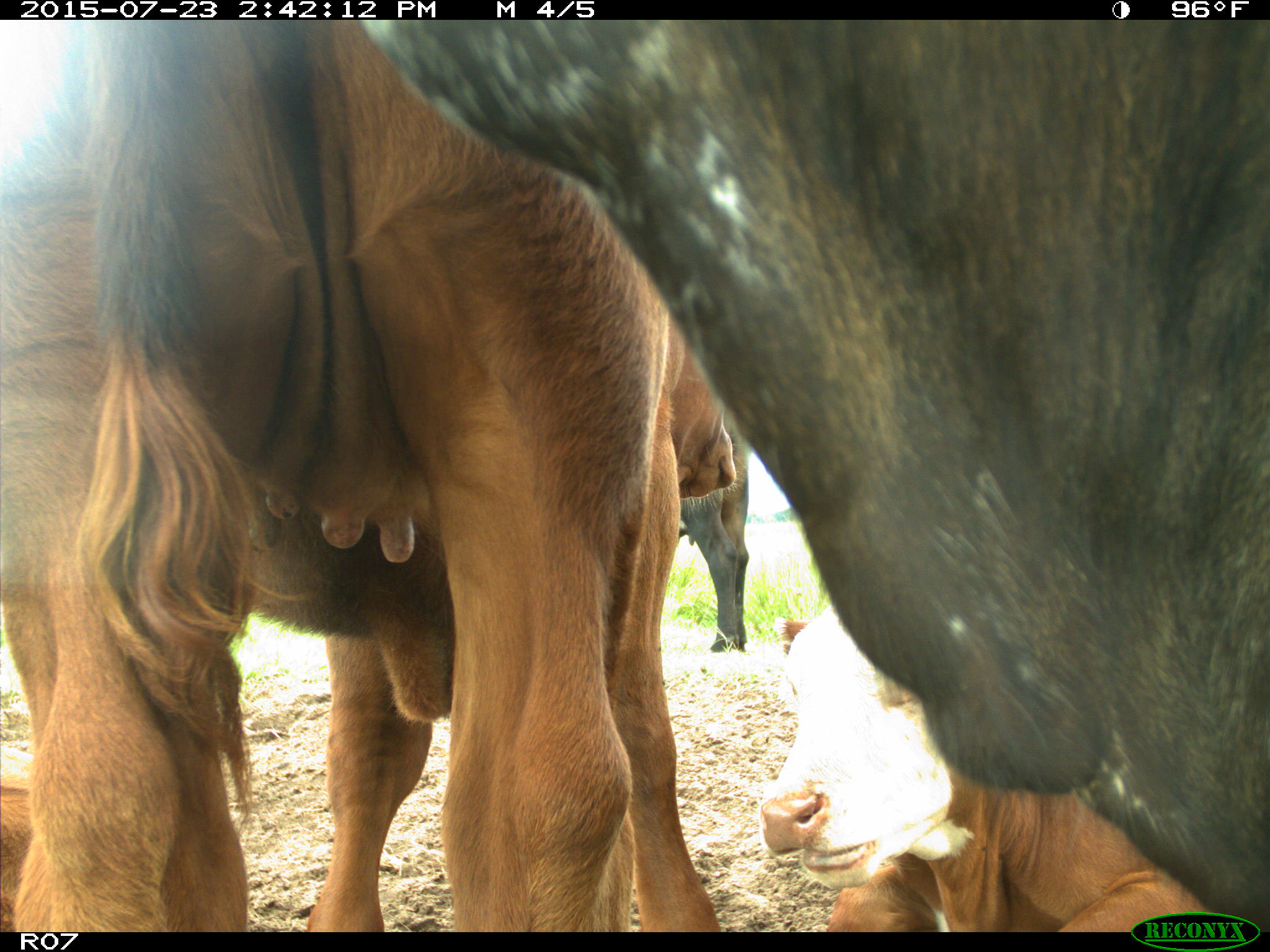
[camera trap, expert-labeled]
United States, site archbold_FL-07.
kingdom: Animalia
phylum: Chordata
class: Mammalia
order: Artiodactyla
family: Bovidae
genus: Bos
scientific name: Bos taurus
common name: domestic cow